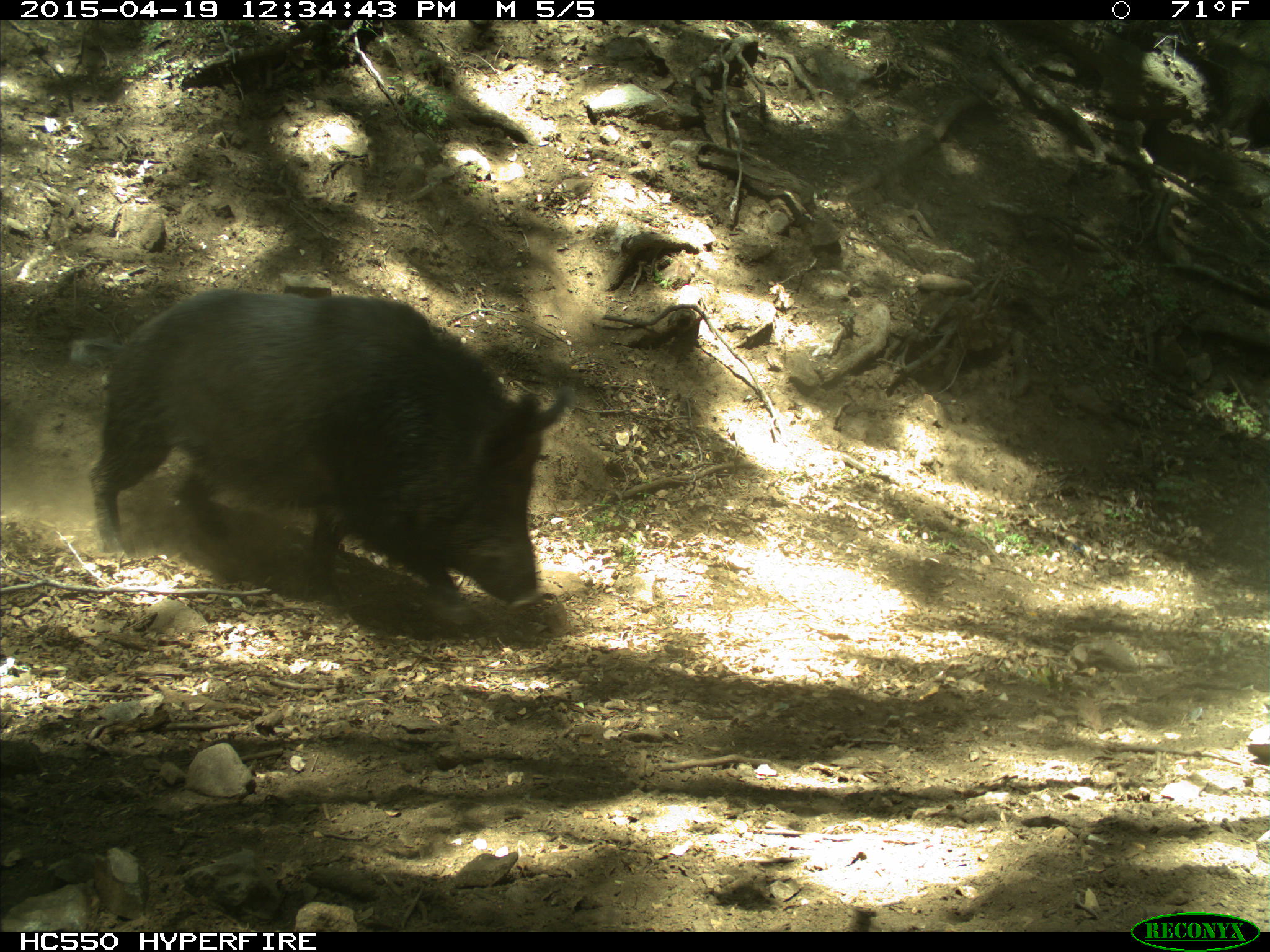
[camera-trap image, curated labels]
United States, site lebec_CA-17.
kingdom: Animalia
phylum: Chordata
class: Mammalia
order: Artiodactyla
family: Suidae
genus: Sus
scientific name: Sus scrofa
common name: wild boar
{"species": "Sus scrofa (wild boar)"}